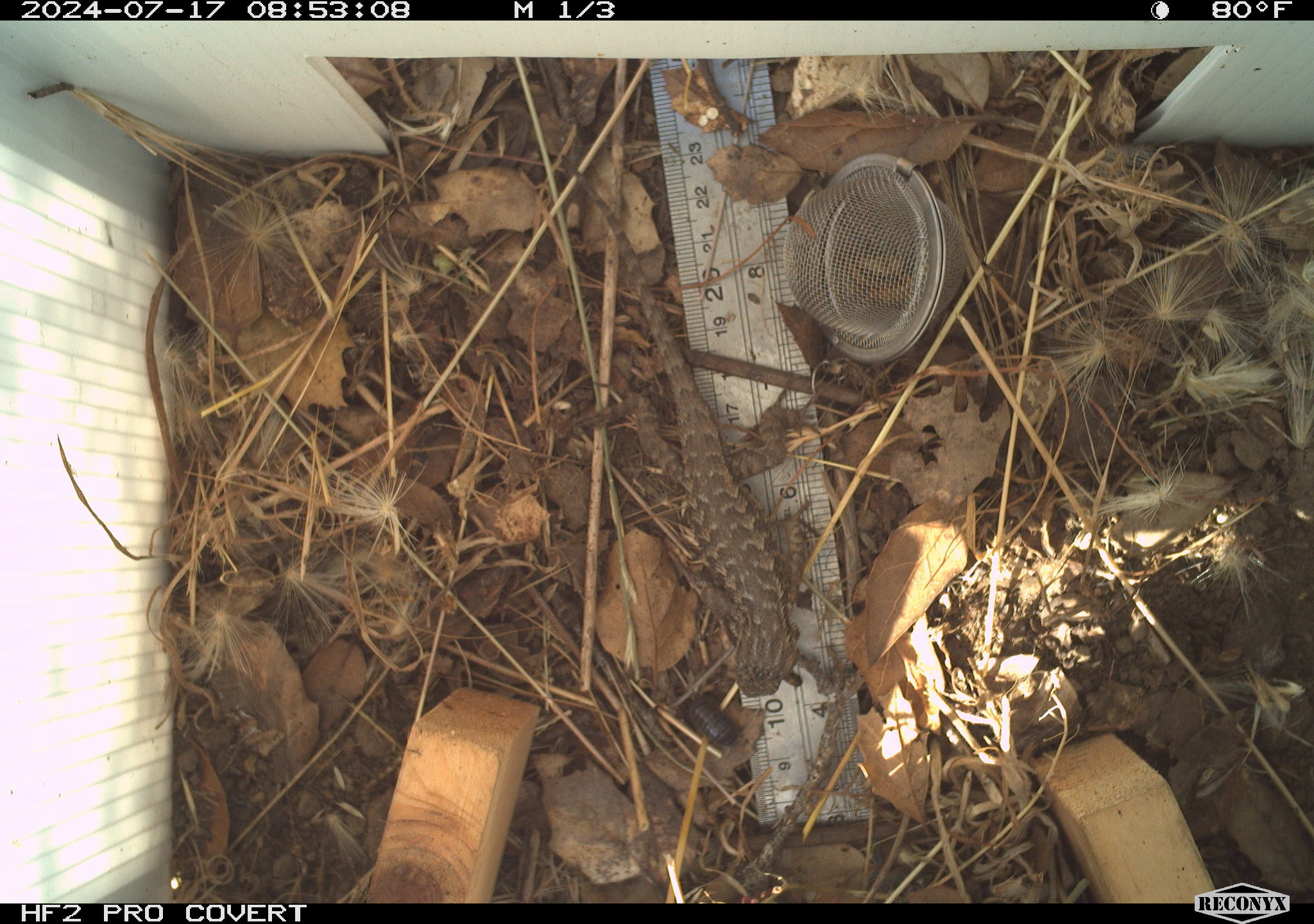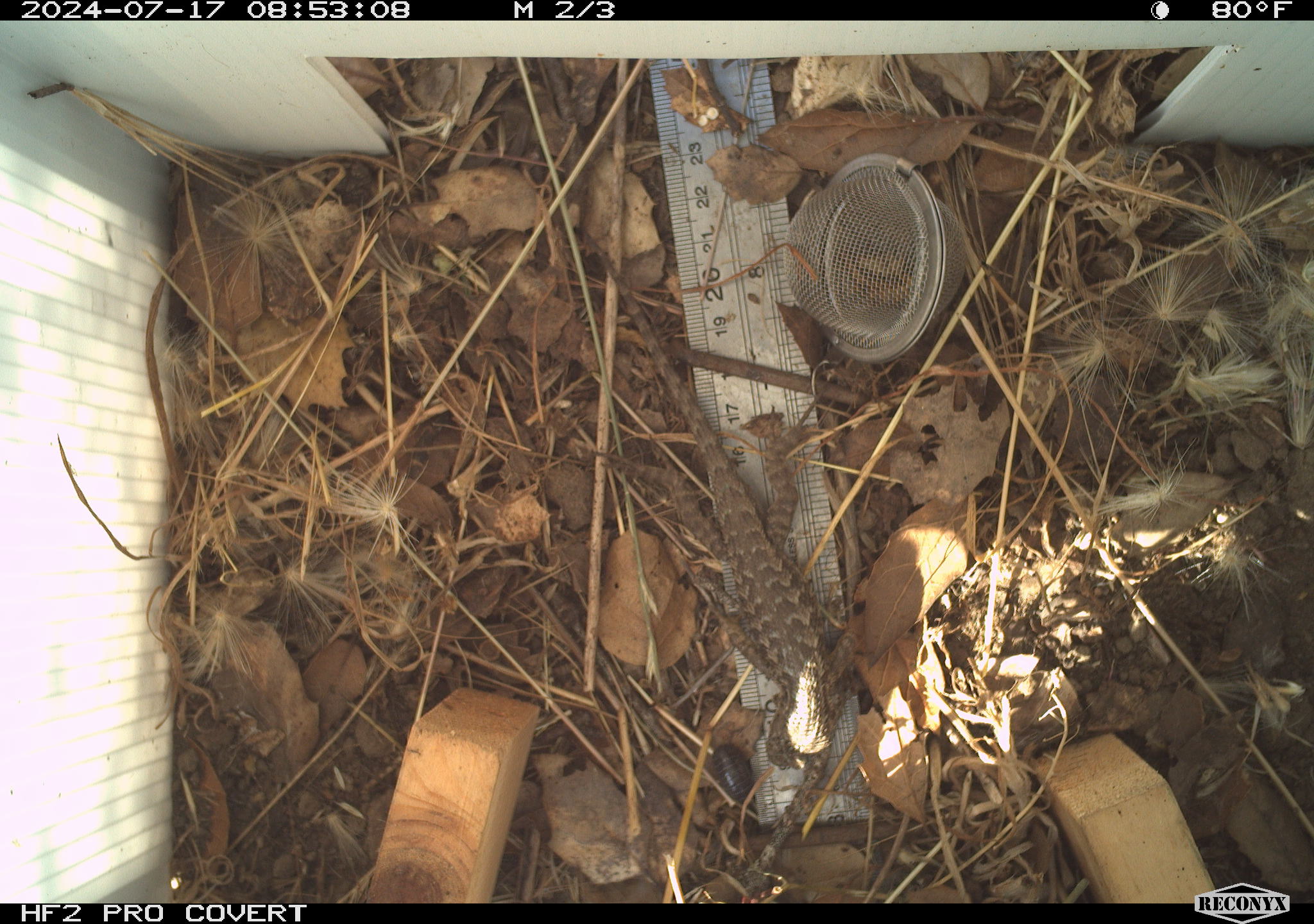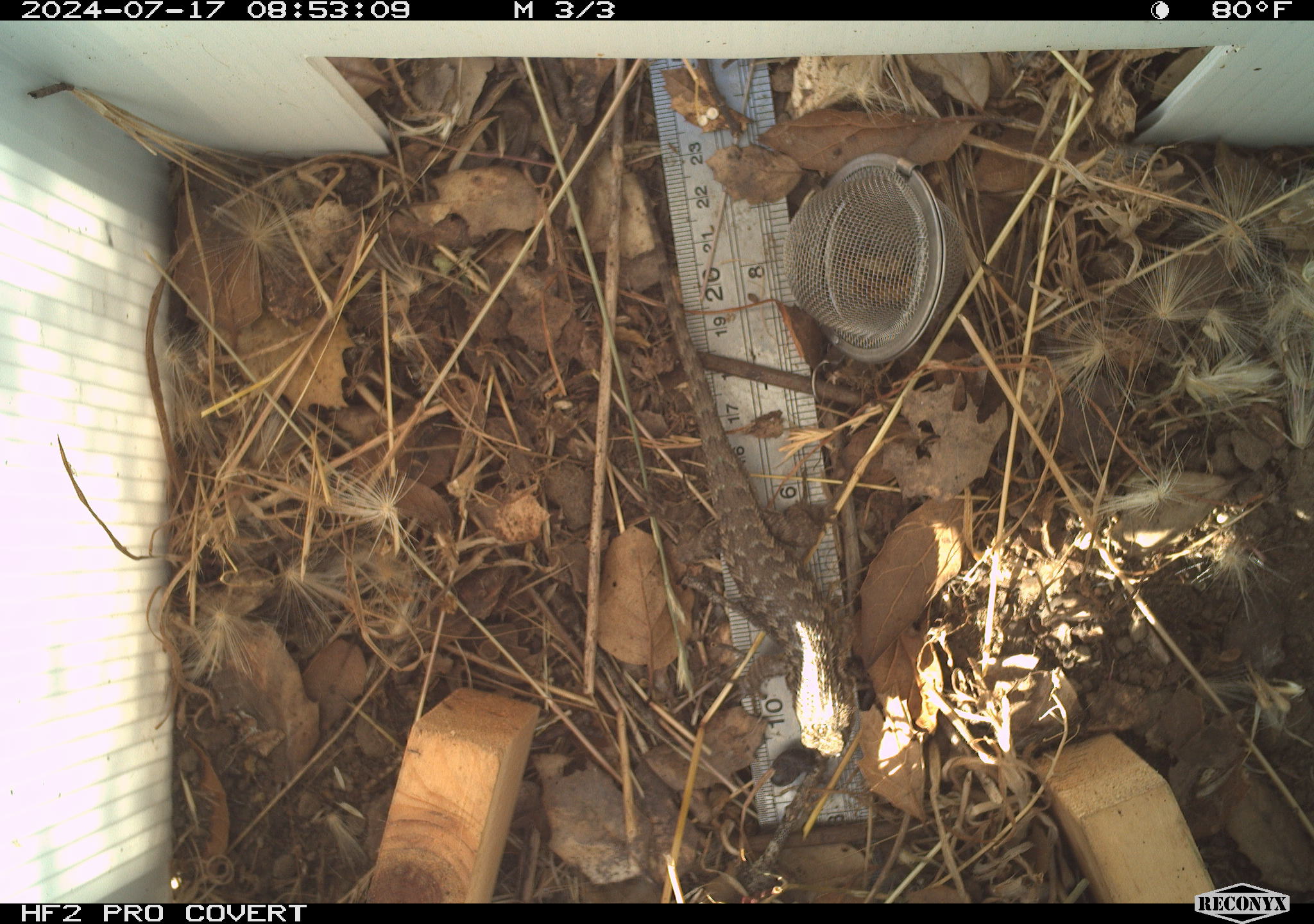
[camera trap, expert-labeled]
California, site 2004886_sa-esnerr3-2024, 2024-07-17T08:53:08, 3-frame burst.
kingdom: Animalia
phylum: Chordata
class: Reptilia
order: Squamata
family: Phrynosomatidae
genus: Sceloporus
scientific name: Sceloporus occidentalis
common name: western fence lizard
Western fence lizard (Sceloporus occidentalis).